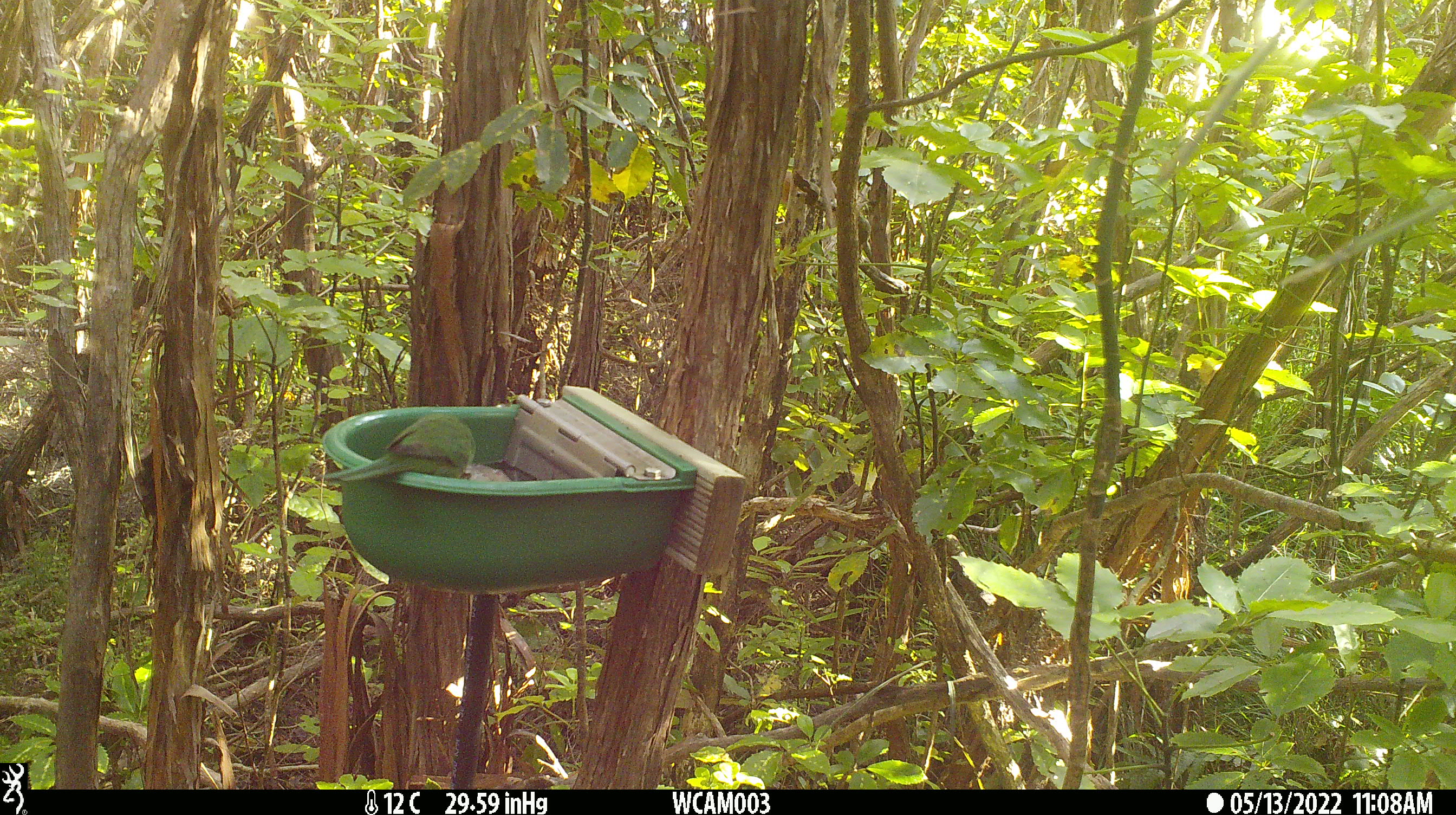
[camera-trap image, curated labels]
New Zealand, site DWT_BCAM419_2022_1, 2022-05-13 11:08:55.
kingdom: Animalia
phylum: Chordata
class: Aves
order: Psittaciformes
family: Psittaculidae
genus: Cyanoramphus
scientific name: Cyanoramphus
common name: parakeet